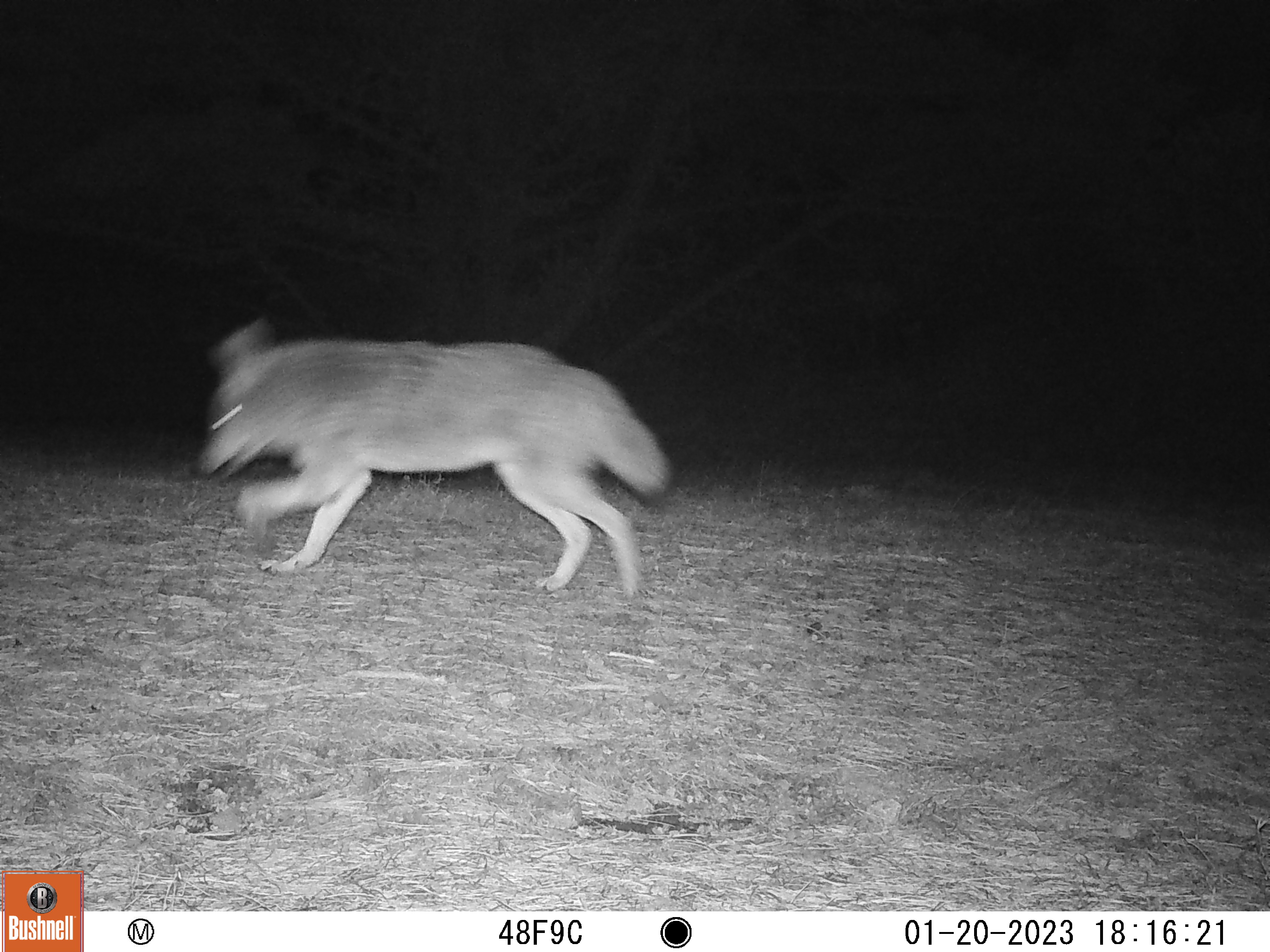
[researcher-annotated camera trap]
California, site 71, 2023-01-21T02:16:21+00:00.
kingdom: Animalia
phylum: Chordata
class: Mammalia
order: Carnivora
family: Canidae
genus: Canis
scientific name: Canis latrans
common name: coyote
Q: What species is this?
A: Coyote (Canis latrans).